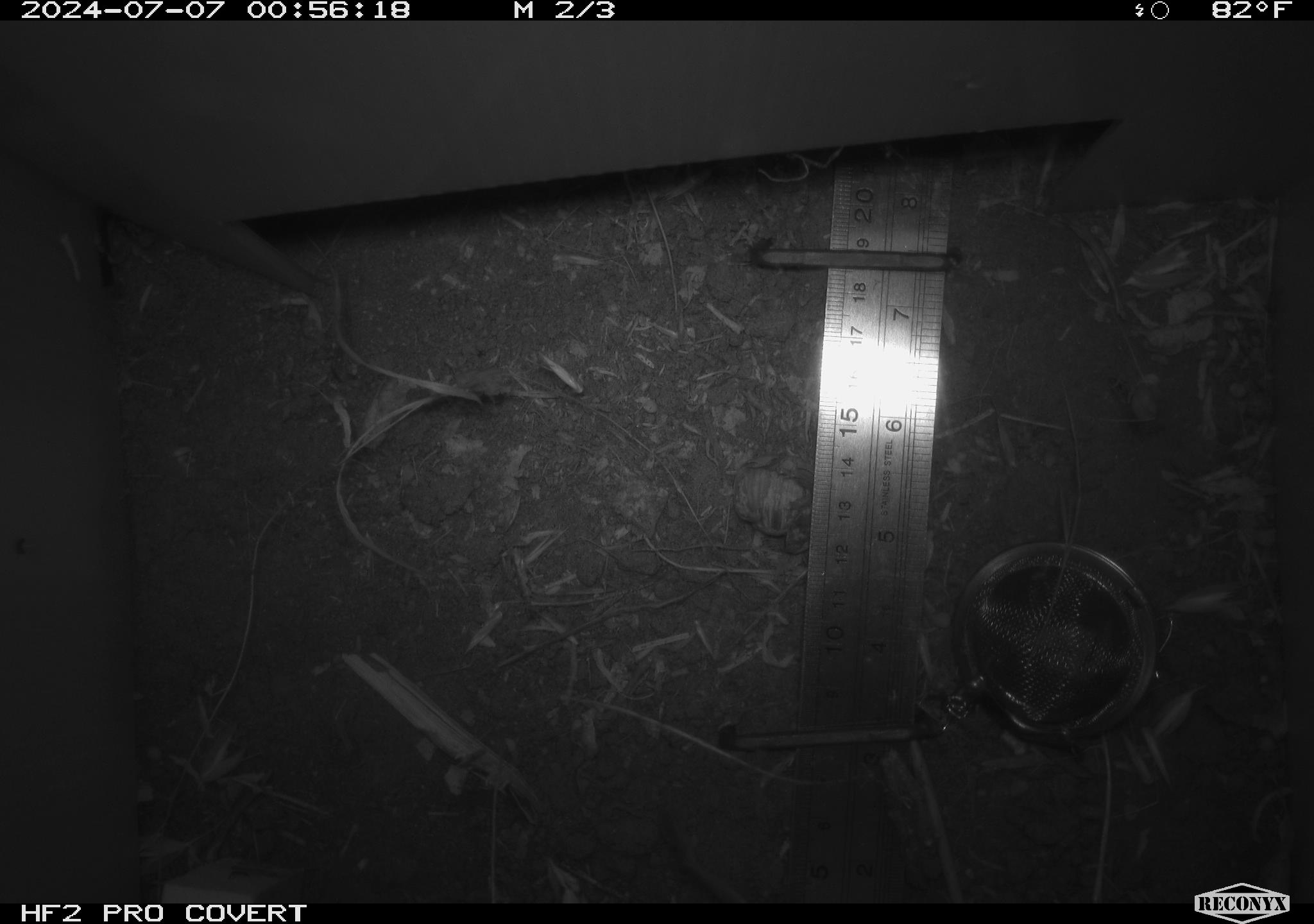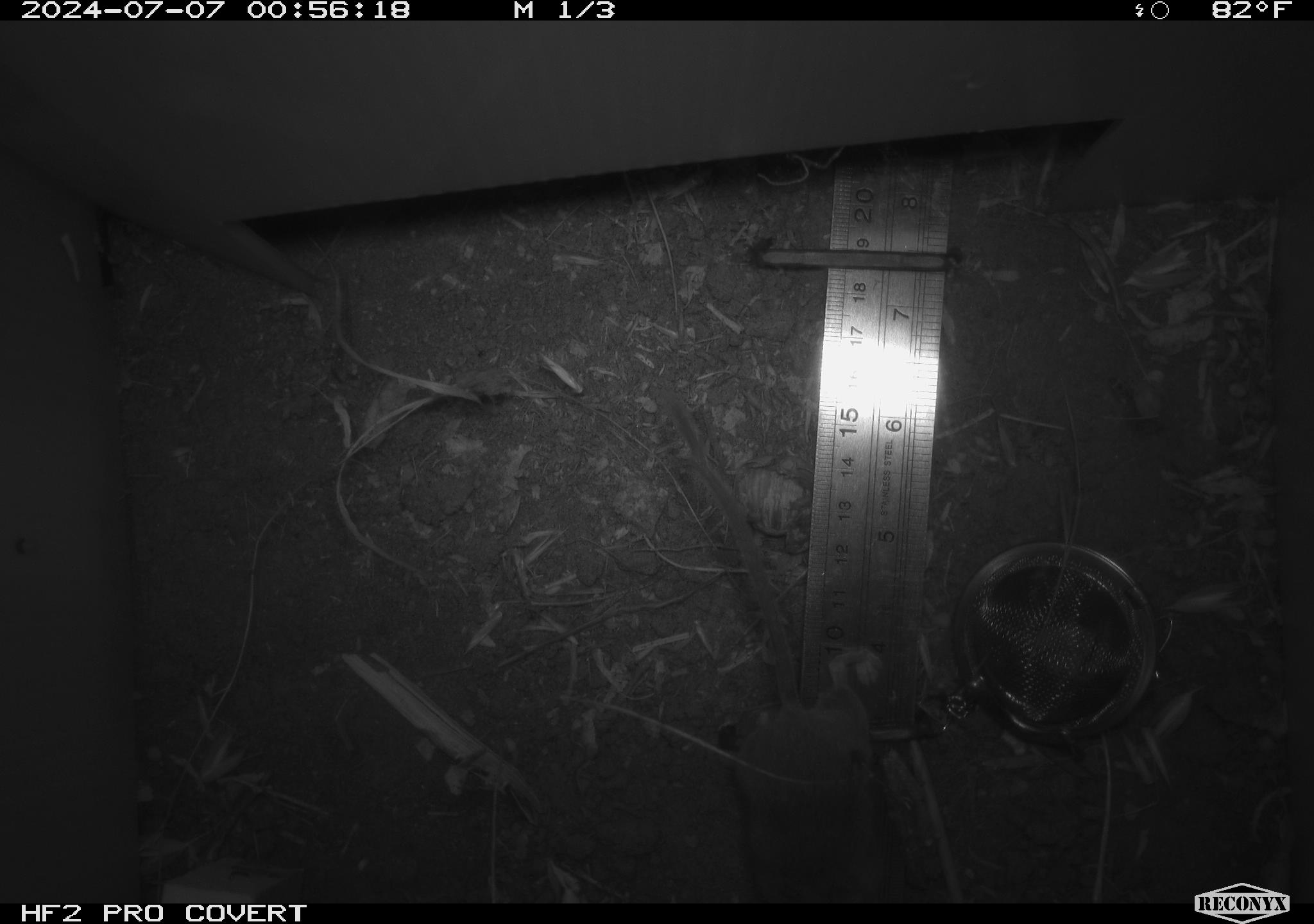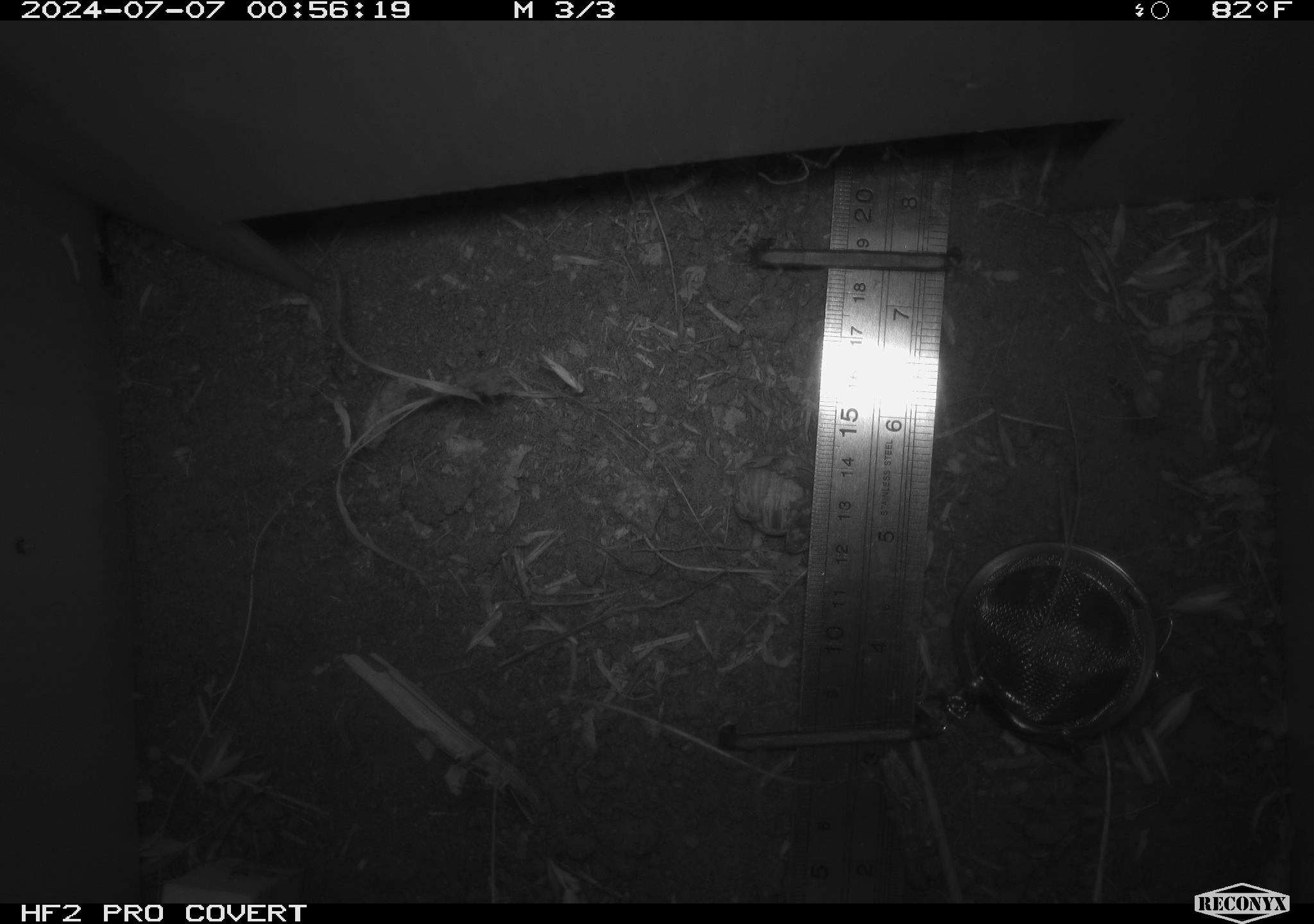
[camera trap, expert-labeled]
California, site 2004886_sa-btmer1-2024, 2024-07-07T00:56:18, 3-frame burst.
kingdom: Animalia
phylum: Chordata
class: Mammalia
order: Rodentia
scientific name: Rodentia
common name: mouse species